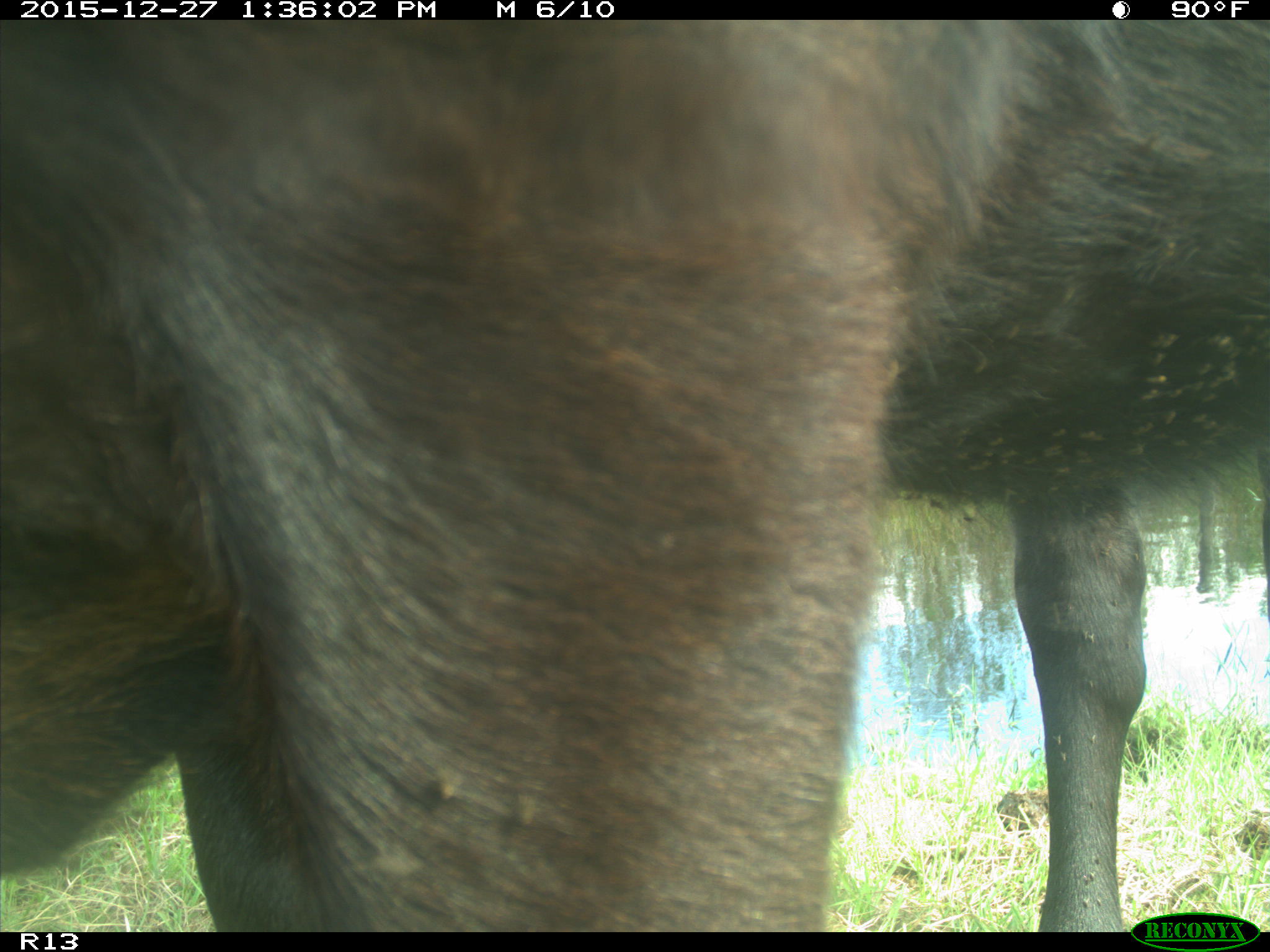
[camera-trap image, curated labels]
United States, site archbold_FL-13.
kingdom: Animalia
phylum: Chordata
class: Mammalia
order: Artiodactyla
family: Bovidae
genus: Bos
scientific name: Bos taurus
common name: domestic cow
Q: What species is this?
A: Bos taurus (domestic cow).